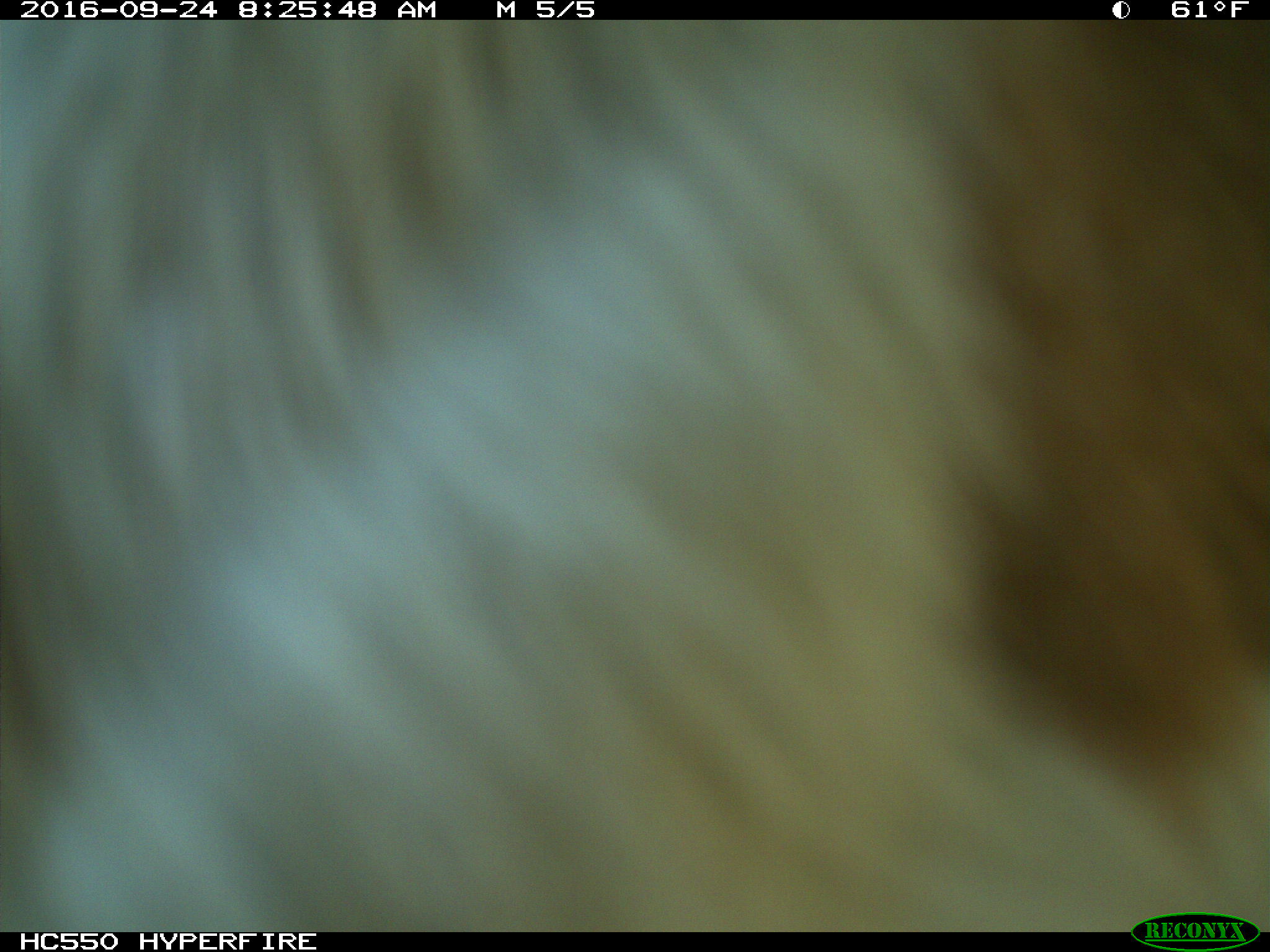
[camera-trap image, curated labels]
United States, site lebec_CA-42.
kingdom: Animalia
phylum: Chordata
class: Mammalia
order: Artiodactyla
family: Bovidae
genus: Bos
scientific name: Bos taurus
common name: domestic cow